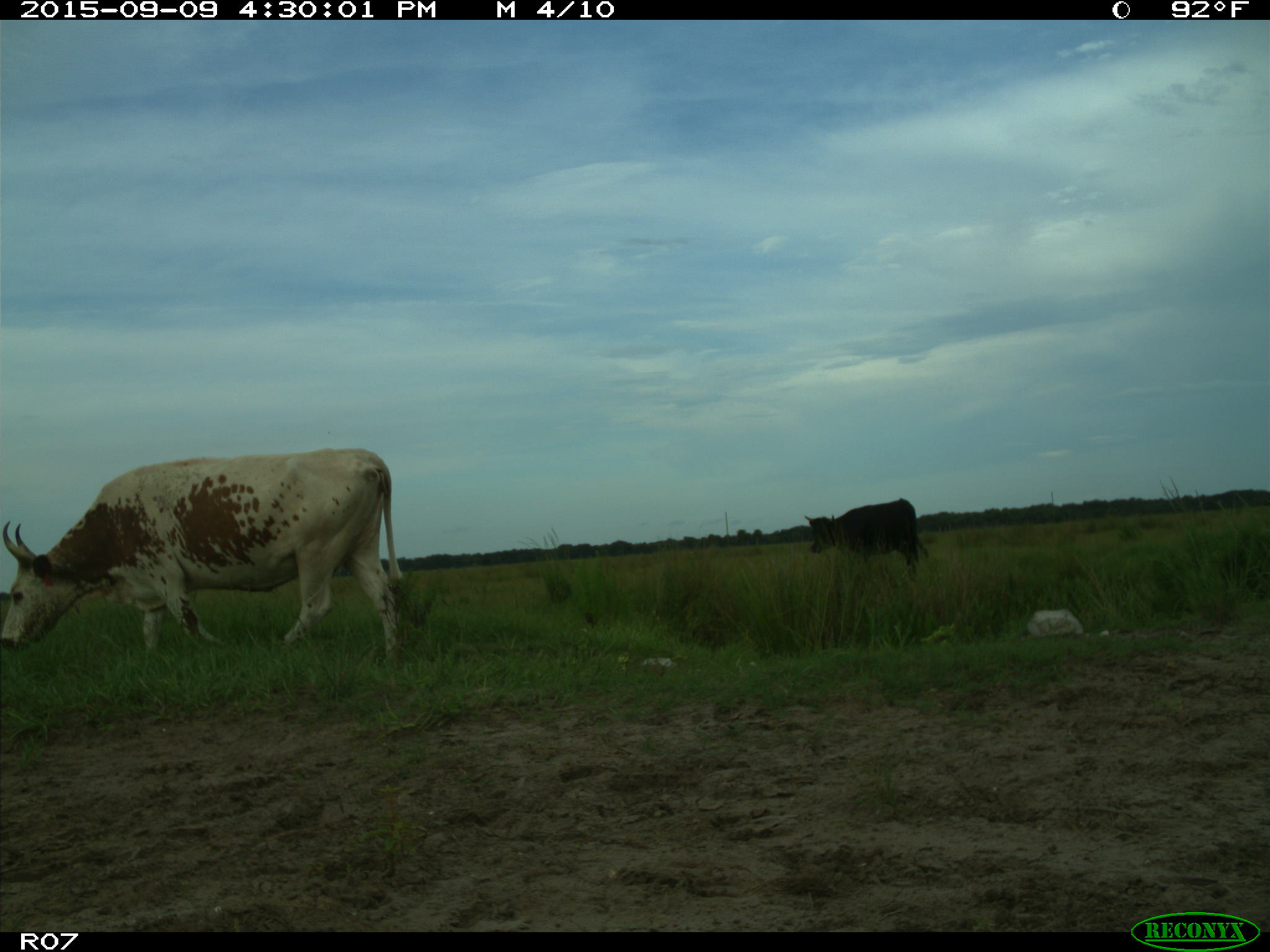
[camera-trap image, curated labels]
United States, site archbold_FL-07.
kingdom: Animalia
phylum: Chordata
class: Mammalia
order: Artiodactyla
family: Bovidae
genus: Bos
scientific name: Bos taurus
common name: domestic cow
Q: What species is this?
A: Bos taurus (domestic cow).